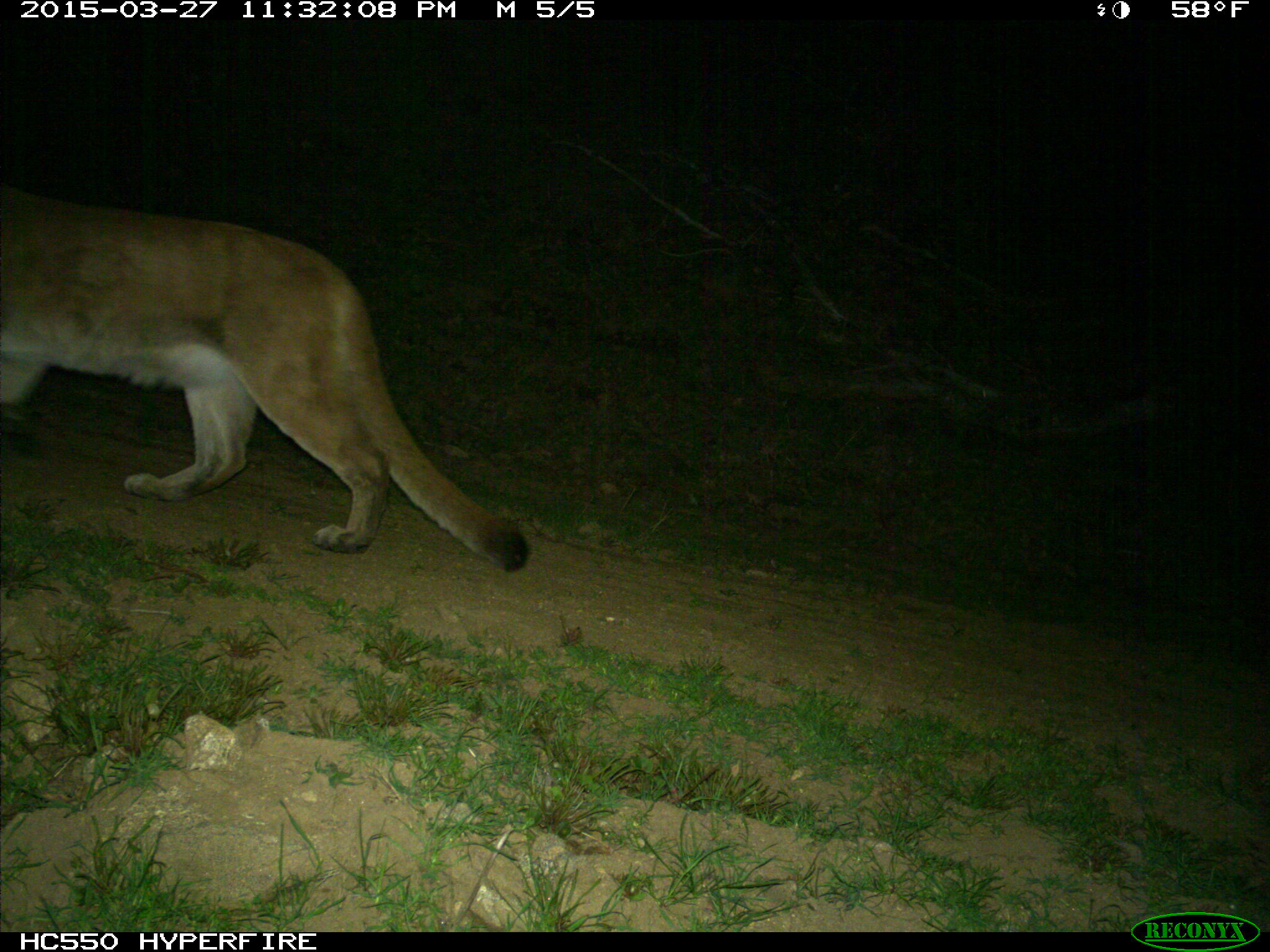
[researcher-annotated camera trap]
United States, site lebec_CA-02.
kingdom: Animalia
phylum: Chordata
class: Mammalia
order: Carnivora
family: Felidae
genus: Puma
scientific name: Puma concolor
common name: mountain lion